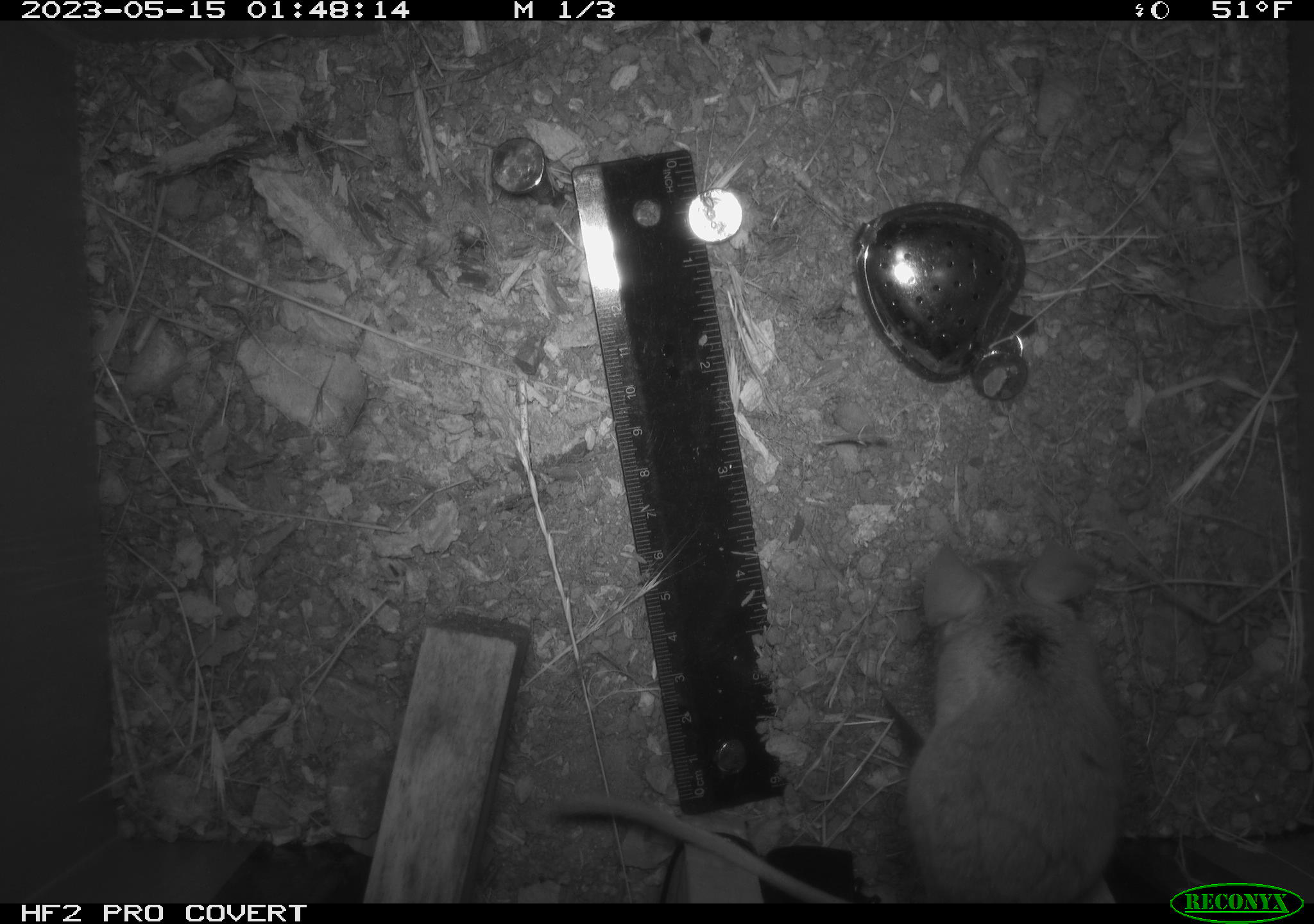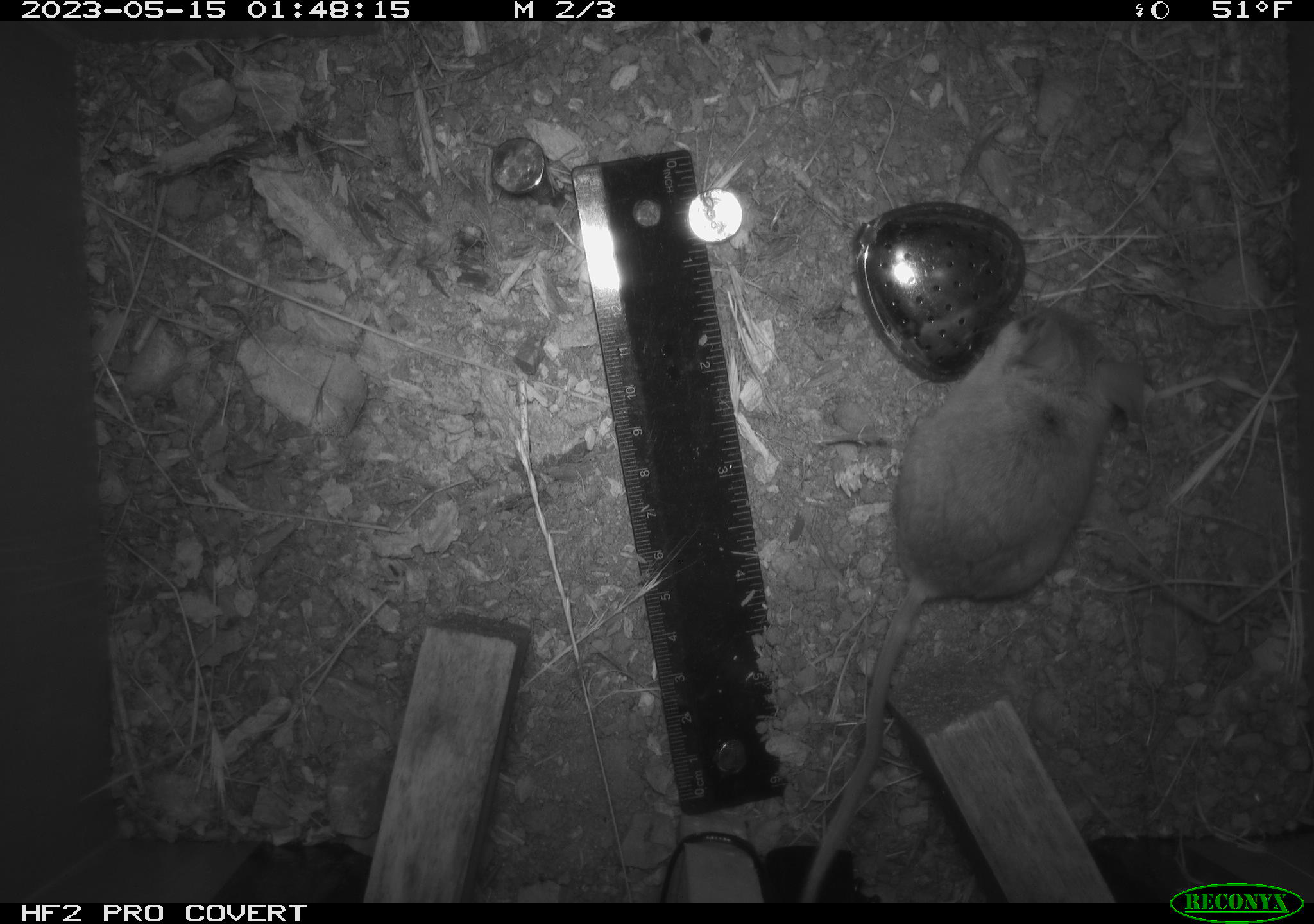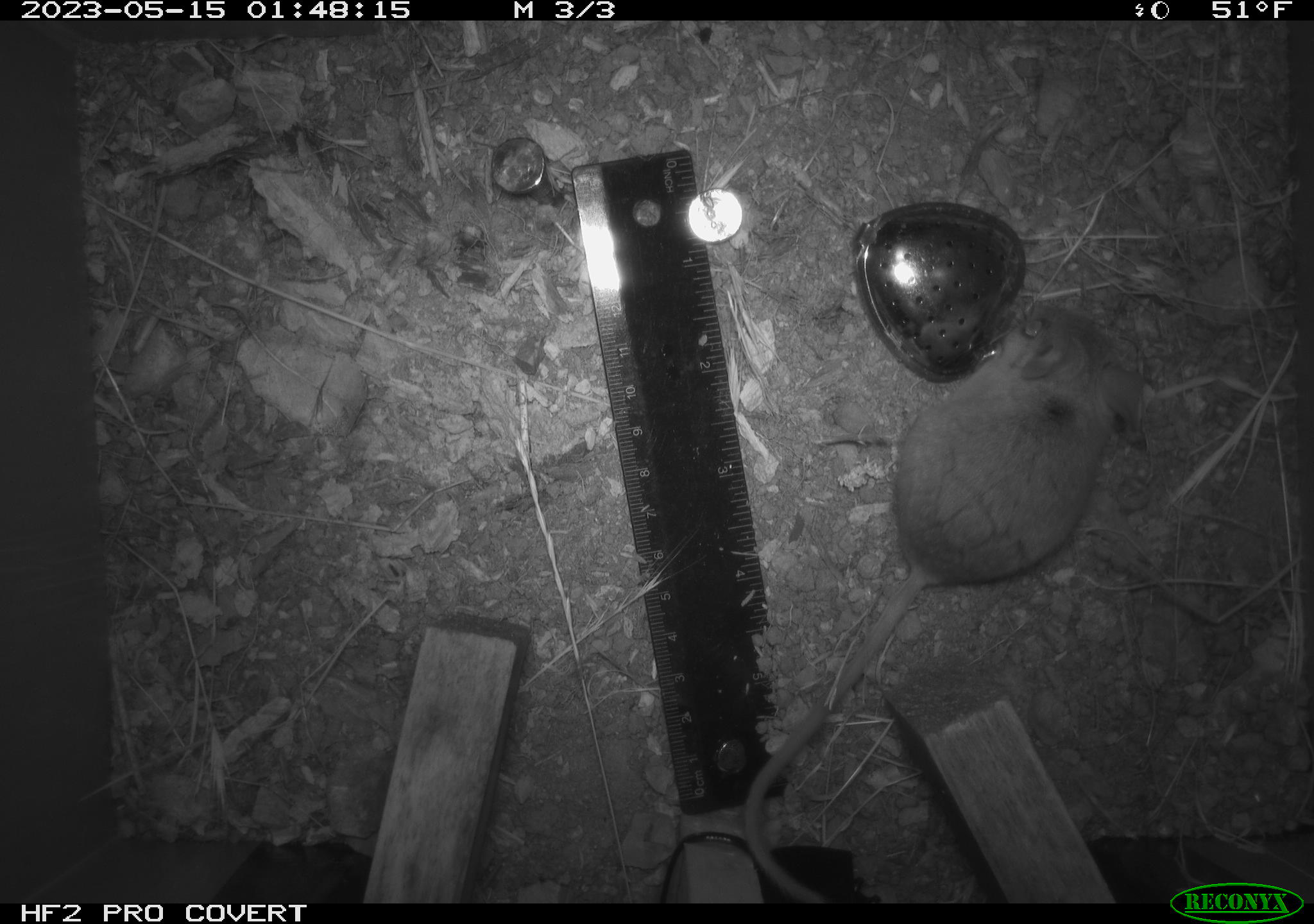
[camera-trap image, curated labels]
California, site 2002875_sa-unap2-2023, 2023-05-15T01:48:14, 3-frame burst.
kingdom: Animalia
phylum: Chordata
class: Mammalia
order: Rodentia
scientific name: Rodentia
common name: mouse species